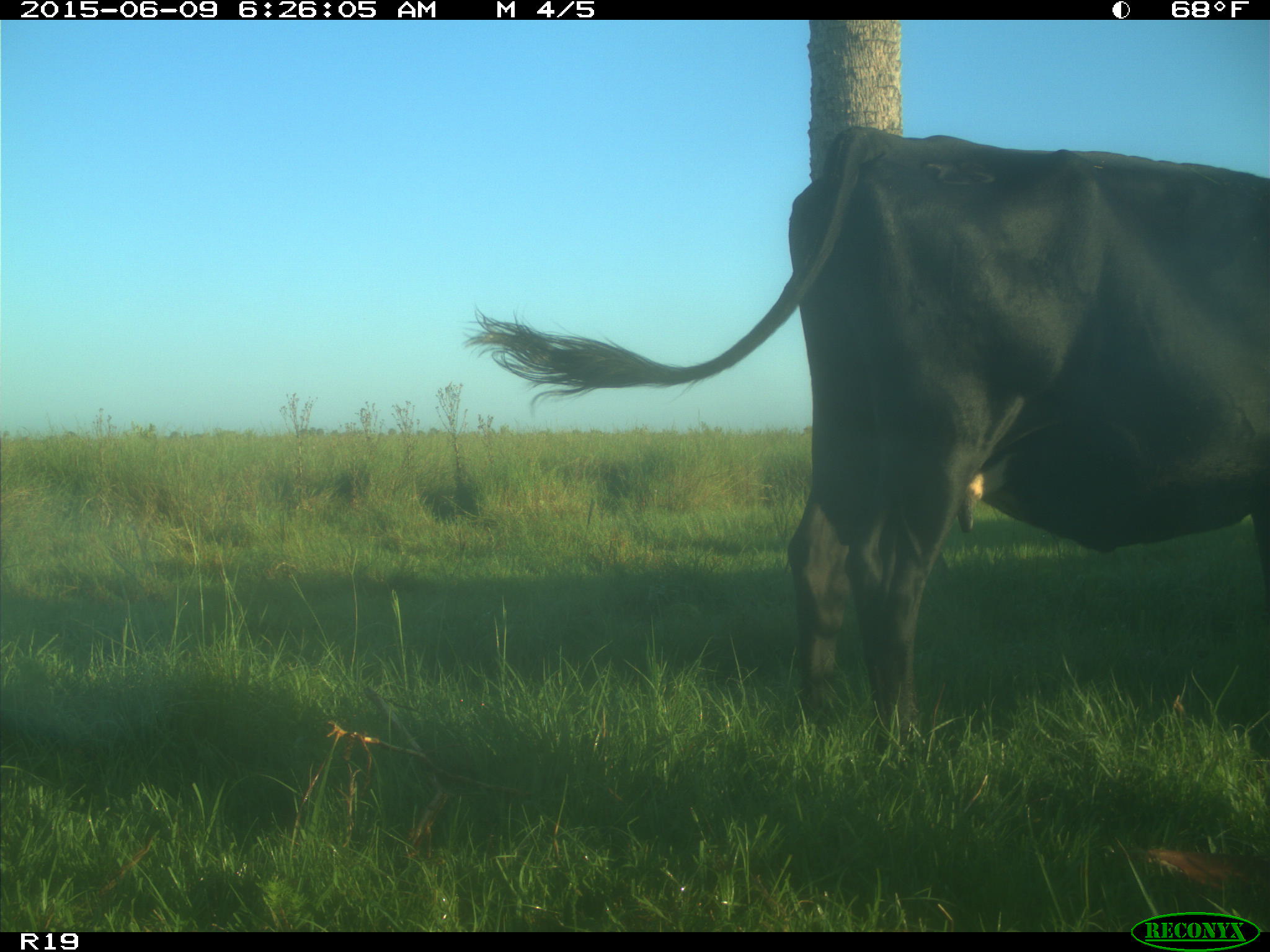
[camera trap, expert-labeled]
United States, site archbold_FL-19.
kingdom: Animalia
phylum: Chordata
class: Mammalia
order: Artiodactyla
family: Bovidae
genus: Bos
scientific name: Bos taurus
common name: domestic cow